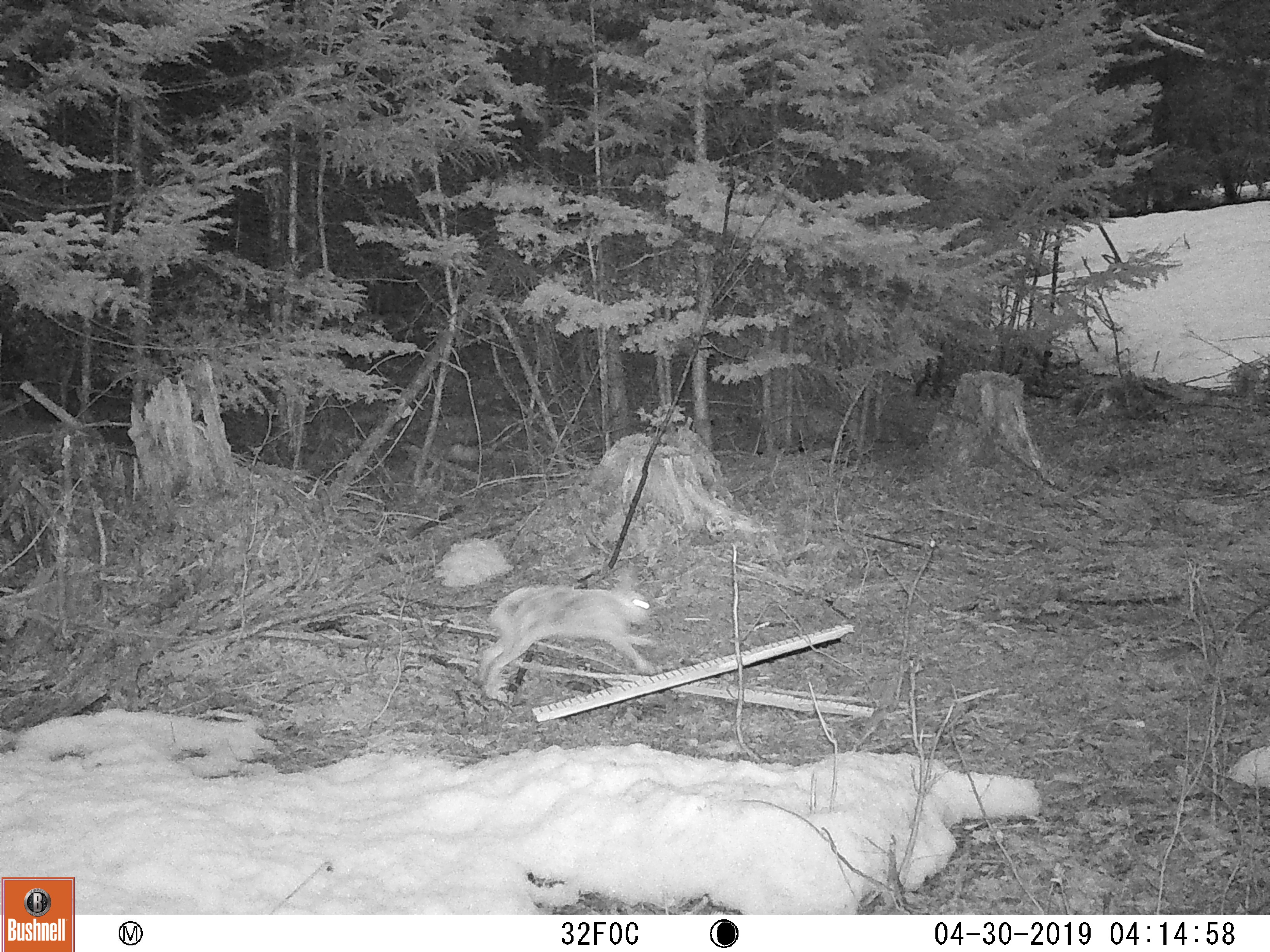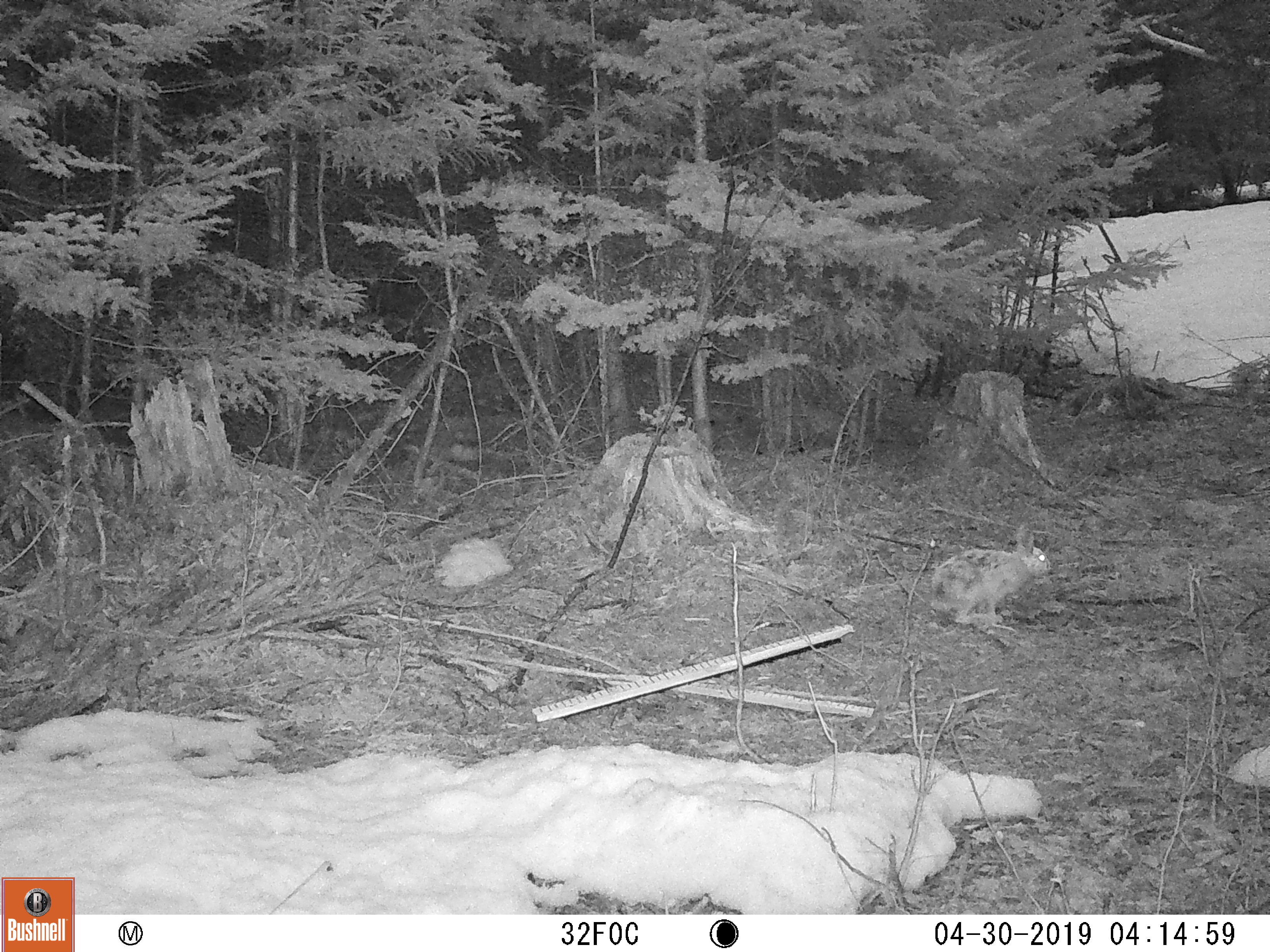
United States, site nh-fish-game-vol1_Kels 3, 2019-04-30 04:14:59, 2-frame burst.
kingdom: Animalia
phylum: Chordata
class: Mammalia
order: Lagomorpha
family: Leporidae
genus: Lepus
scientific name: Lepus americanus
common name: snowshoe hare